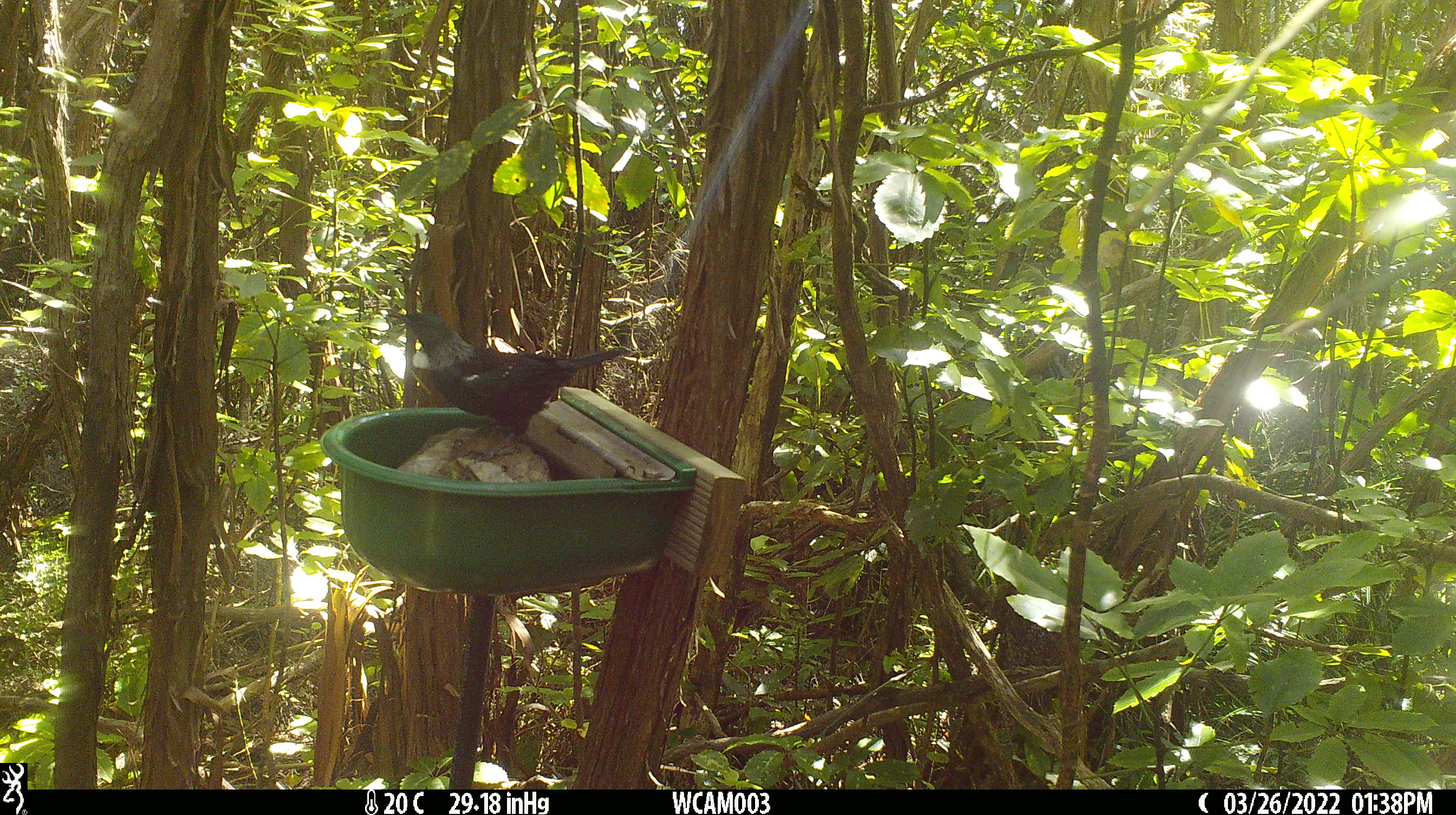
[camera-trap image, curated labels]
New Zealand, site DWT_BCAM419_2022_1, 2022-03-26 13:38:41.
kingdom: Animalia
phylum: Chordata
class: Aves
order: Passeriformes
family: Meliphagidae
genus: Prosthemadera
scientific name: Prosthemadera novaeseelandiae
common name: tui